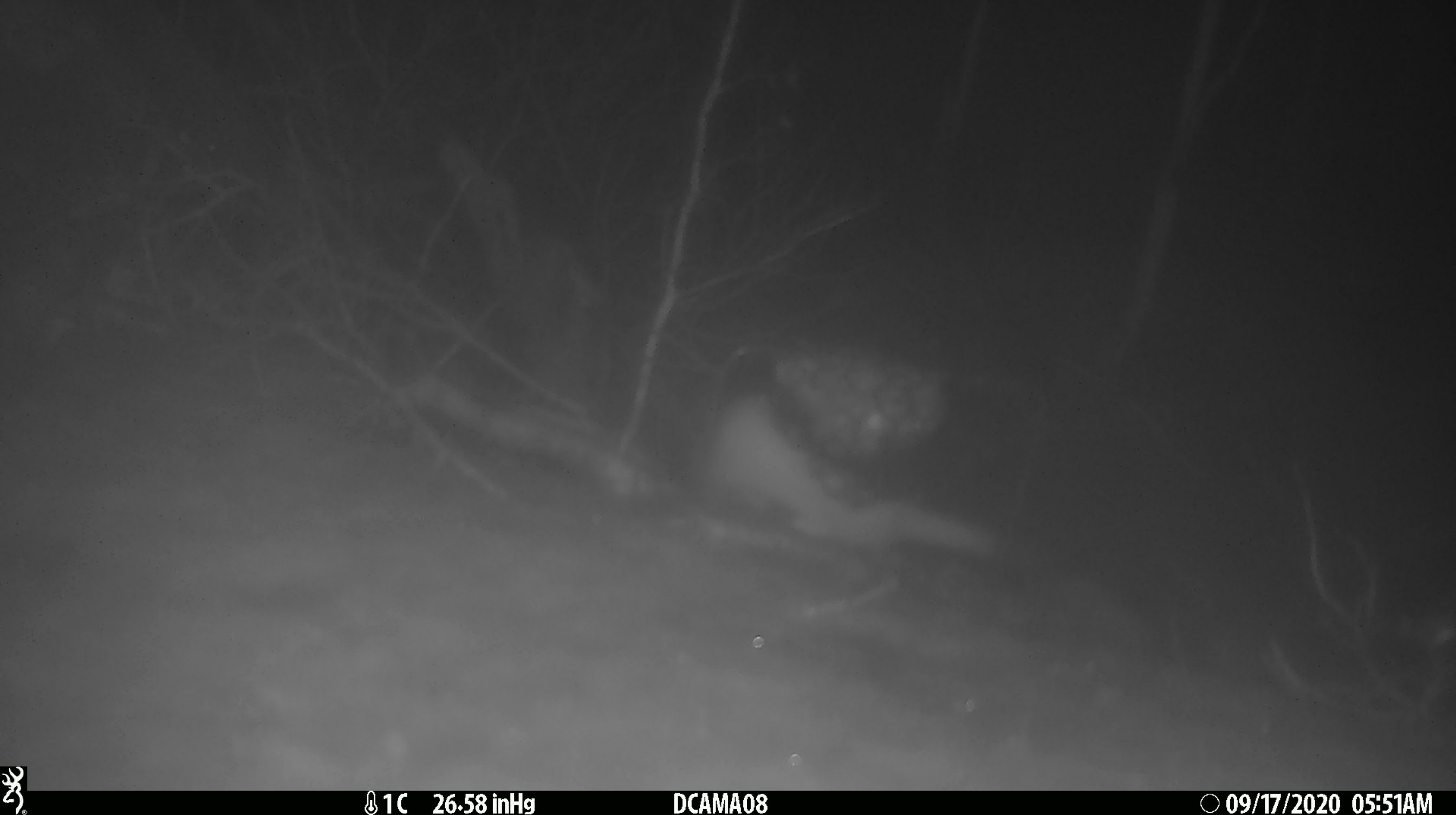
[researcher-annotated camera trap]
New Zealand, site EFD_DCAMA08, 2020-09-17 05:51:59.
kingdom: Animalia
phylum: Chordata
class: Mammalia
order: Carnivora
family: Mustelidae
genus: Mustela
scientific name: Mustela erminea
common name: stoat